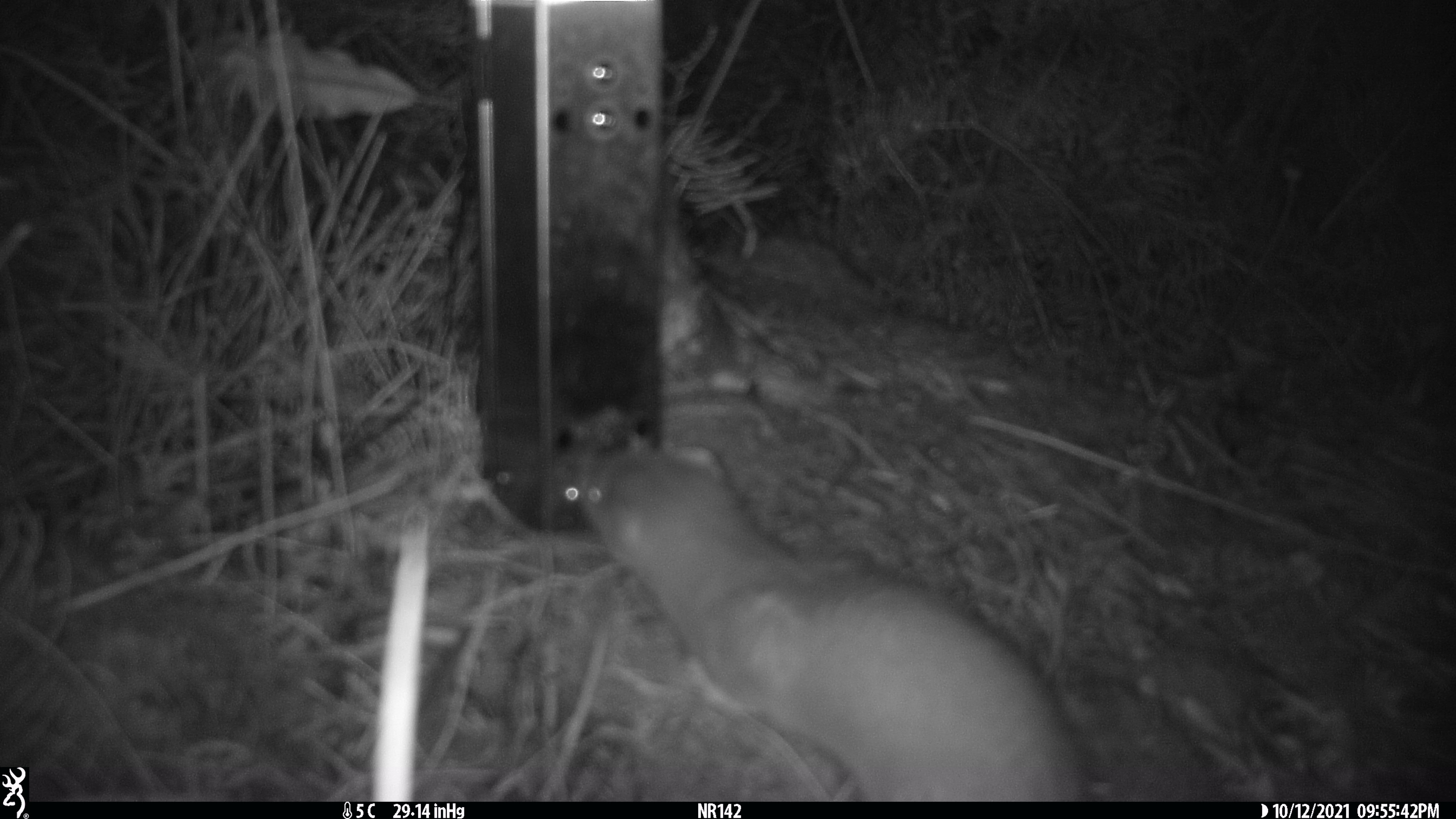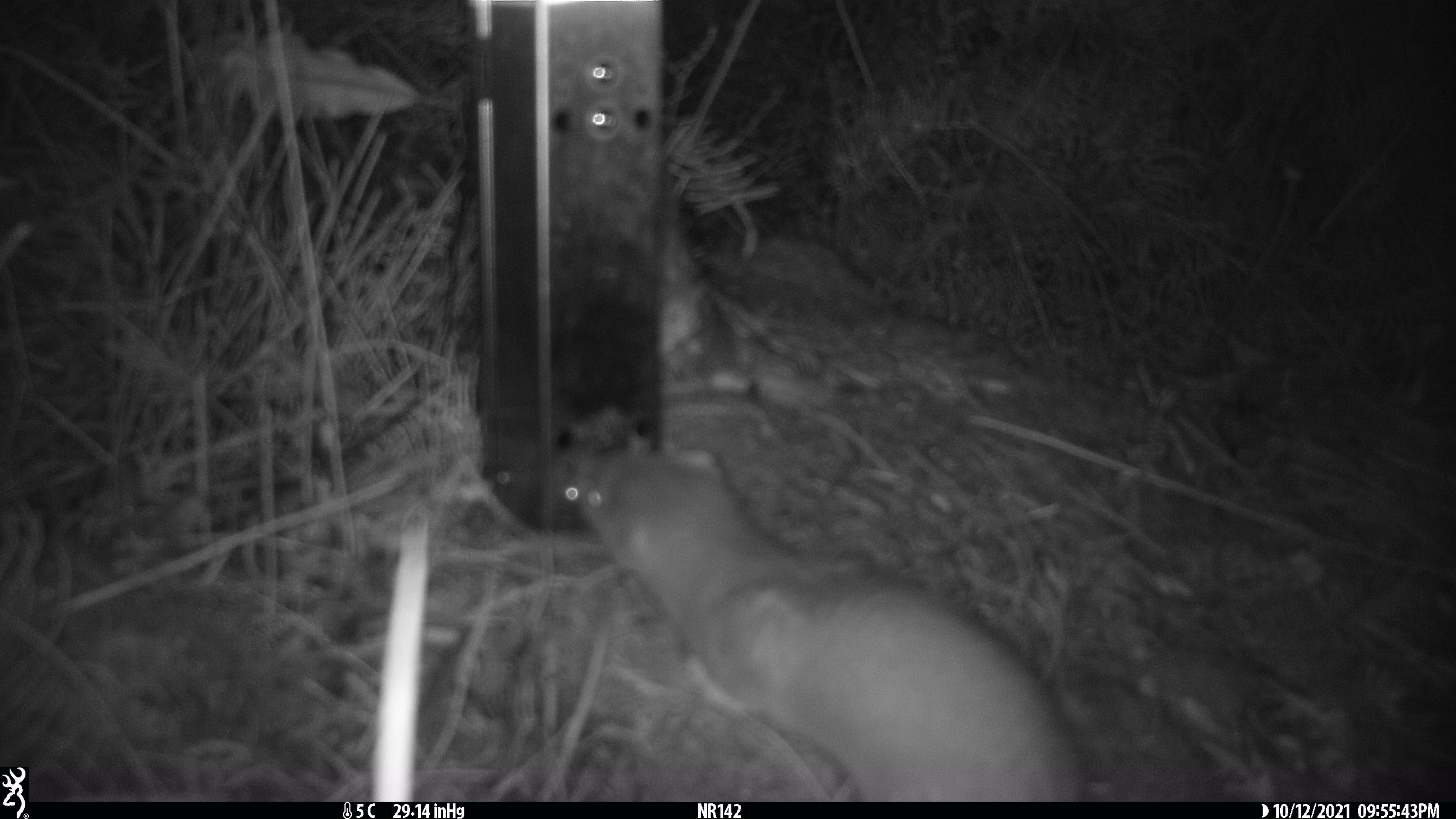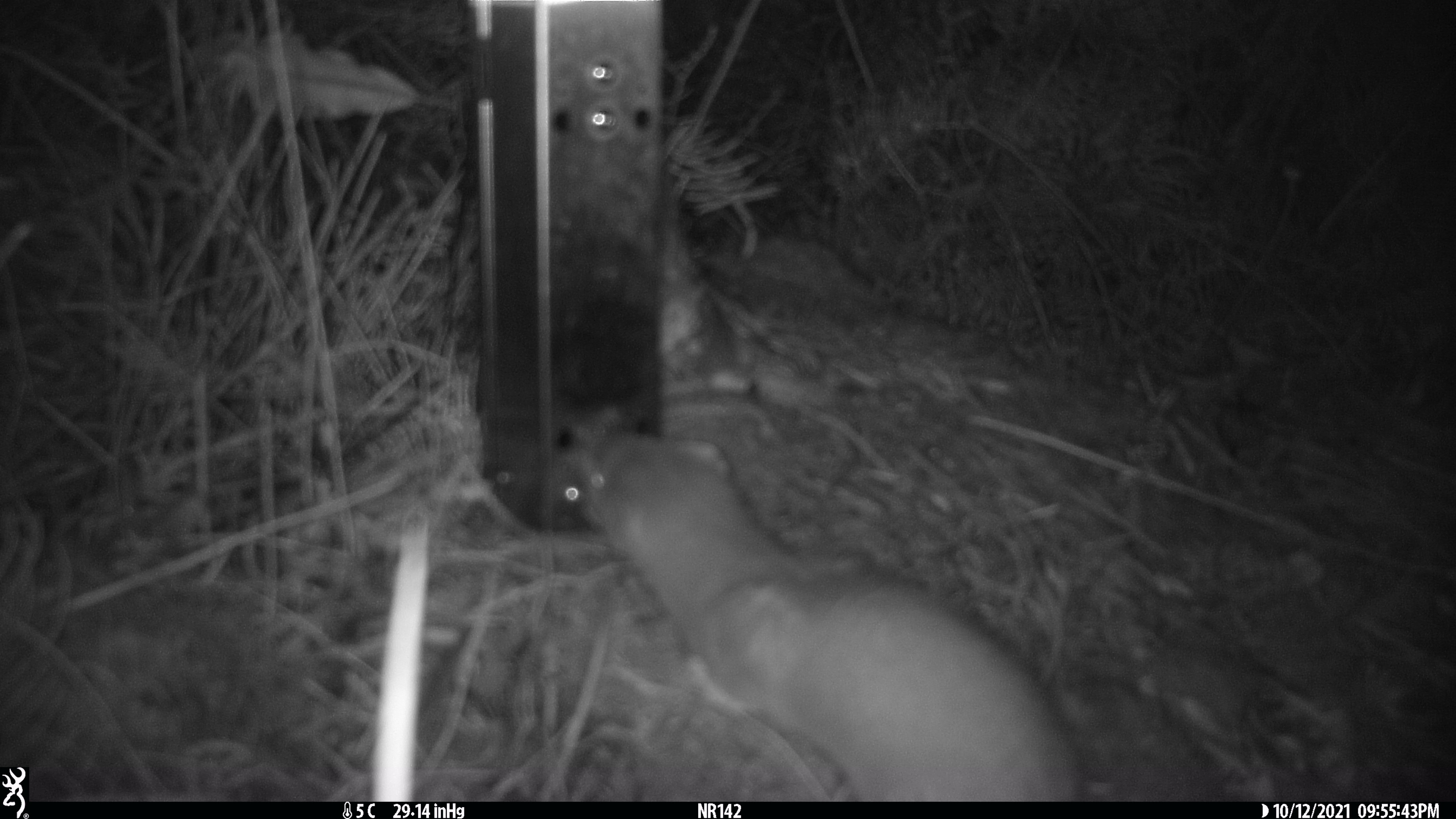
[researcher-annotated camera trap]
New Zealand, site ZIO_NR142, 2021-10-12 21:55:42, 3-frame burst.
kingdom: Animalia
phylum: Chordata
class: Mammalia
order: Carnivora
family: Mustelidae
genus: Mustela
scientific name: Mustela erminea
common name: stoat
Stoat (Mustela erminea).